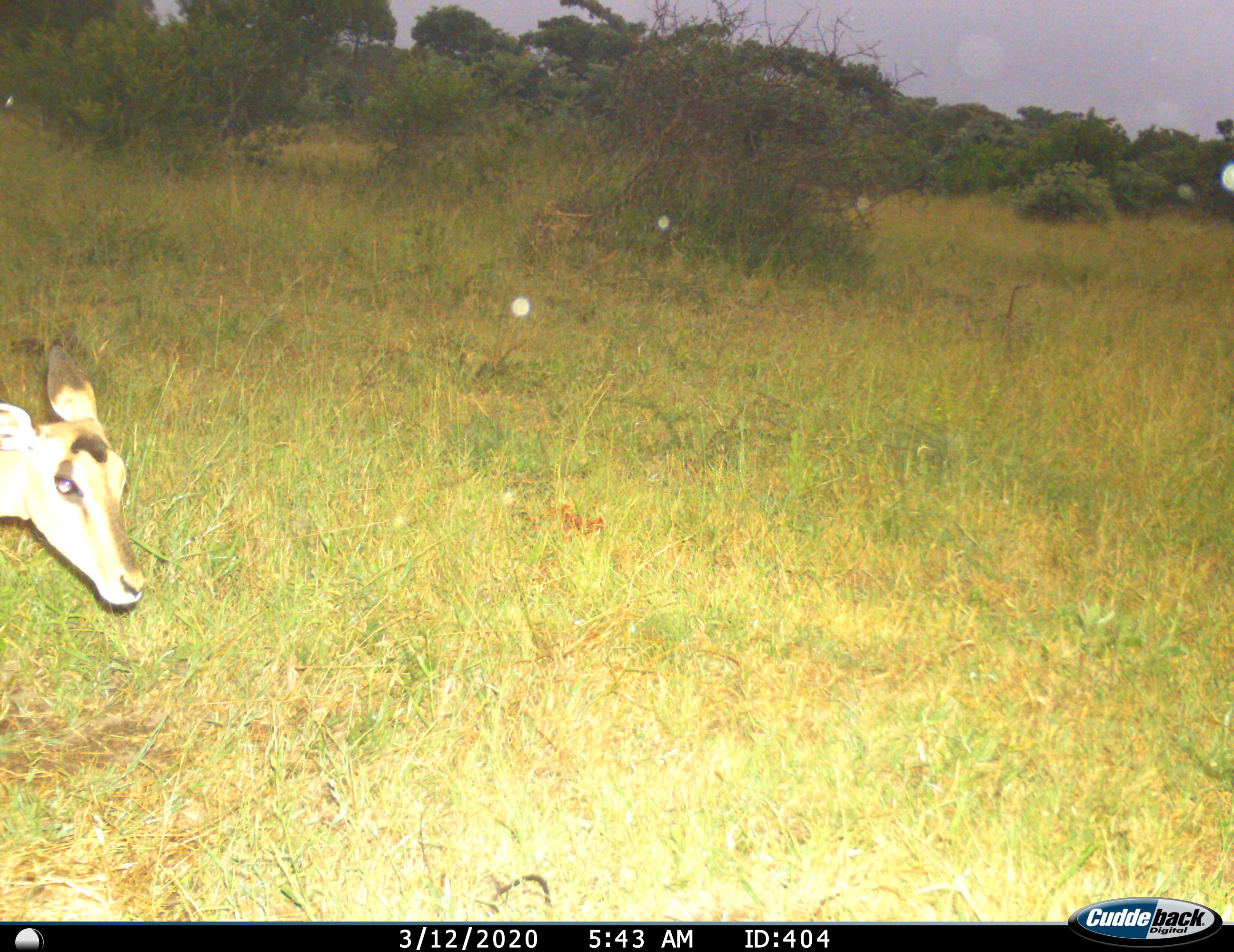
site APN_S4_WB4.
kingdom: Animalia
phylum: Chordata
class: Mammalia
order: Artiodactyla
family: Bovidae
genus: Aepyceros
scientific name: Aepyceros melampus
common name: impala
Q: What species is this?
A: Impala (Aepyceros melampus).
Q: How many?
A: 1.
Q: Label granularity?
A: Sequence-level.